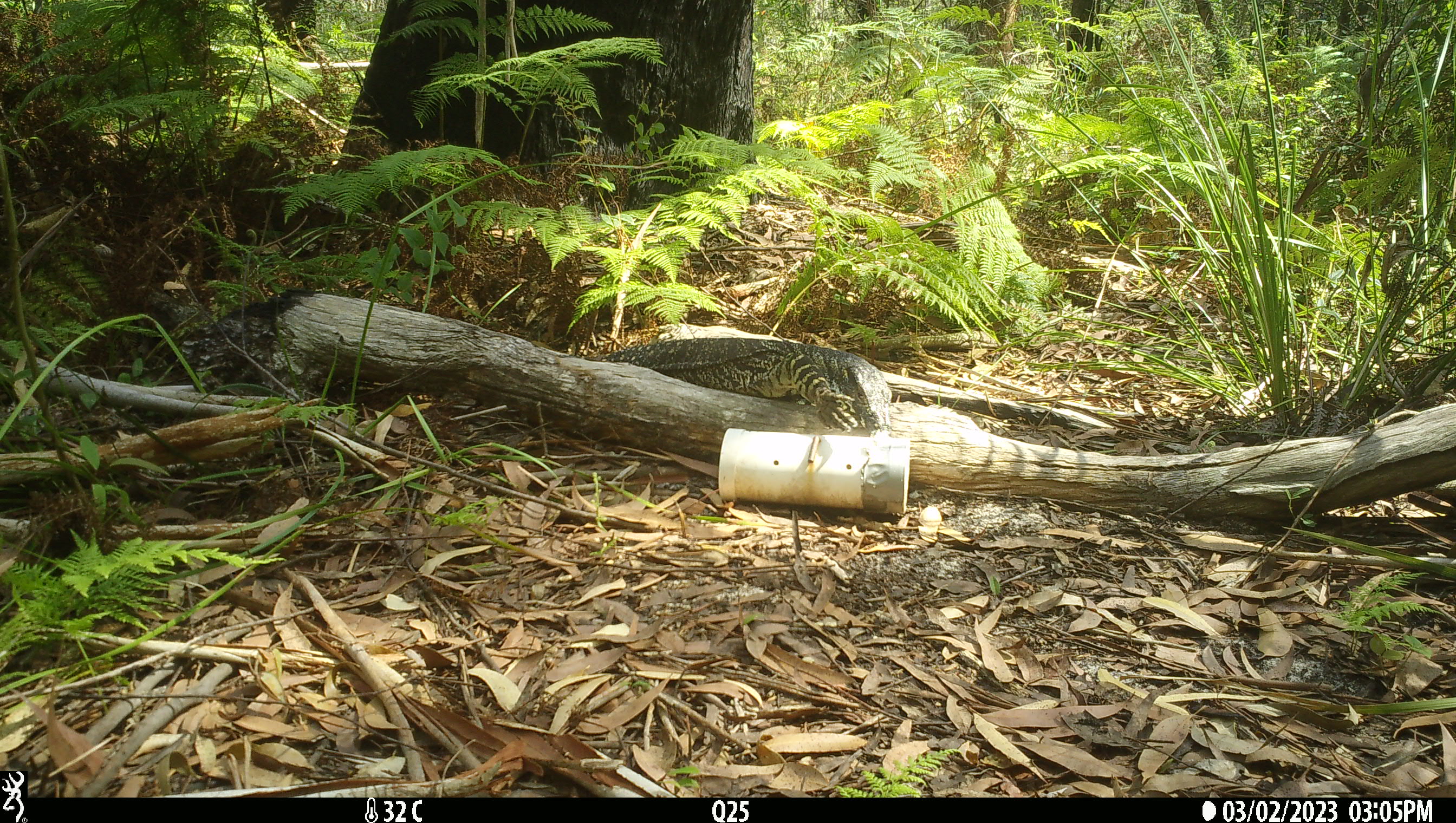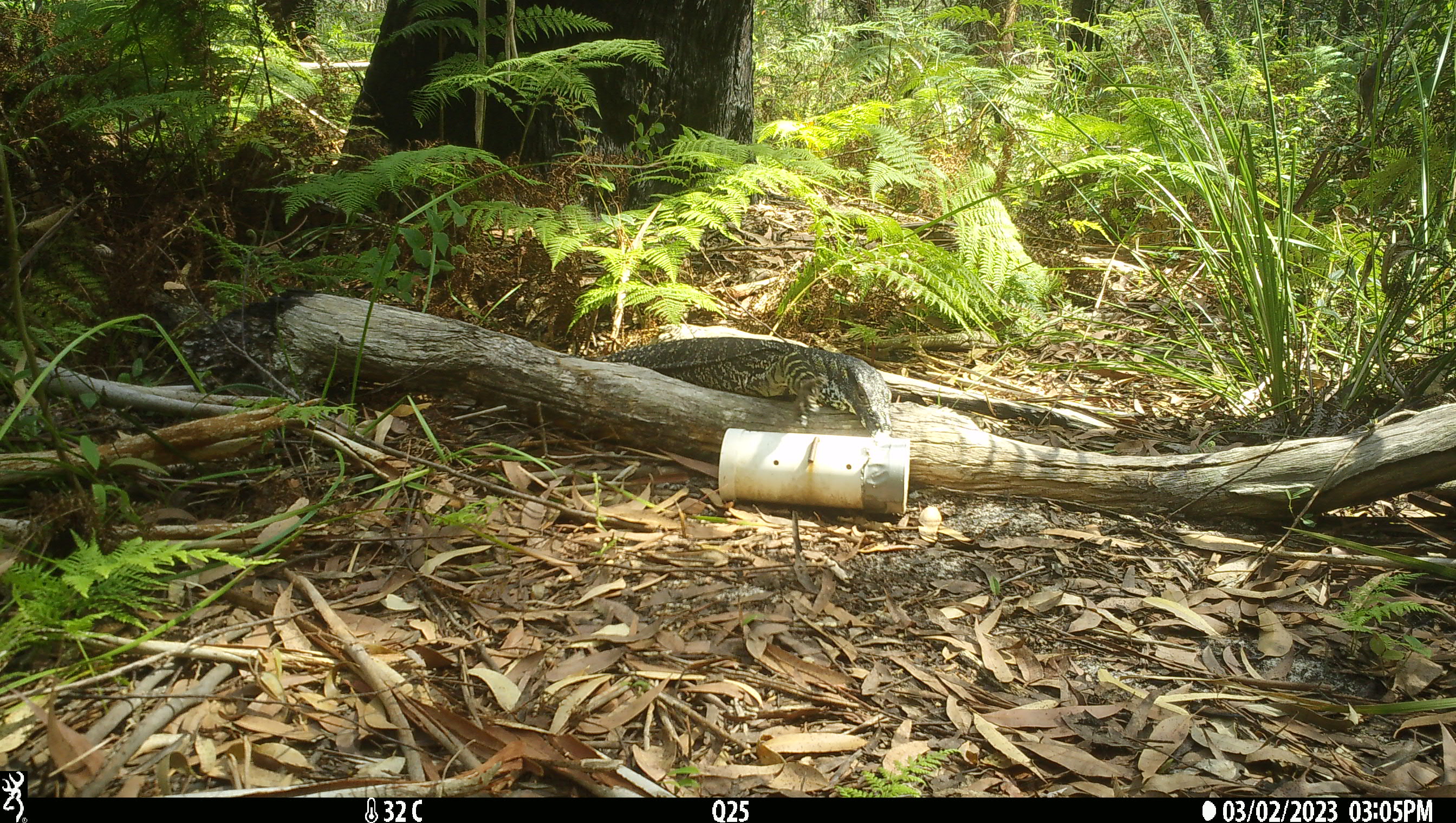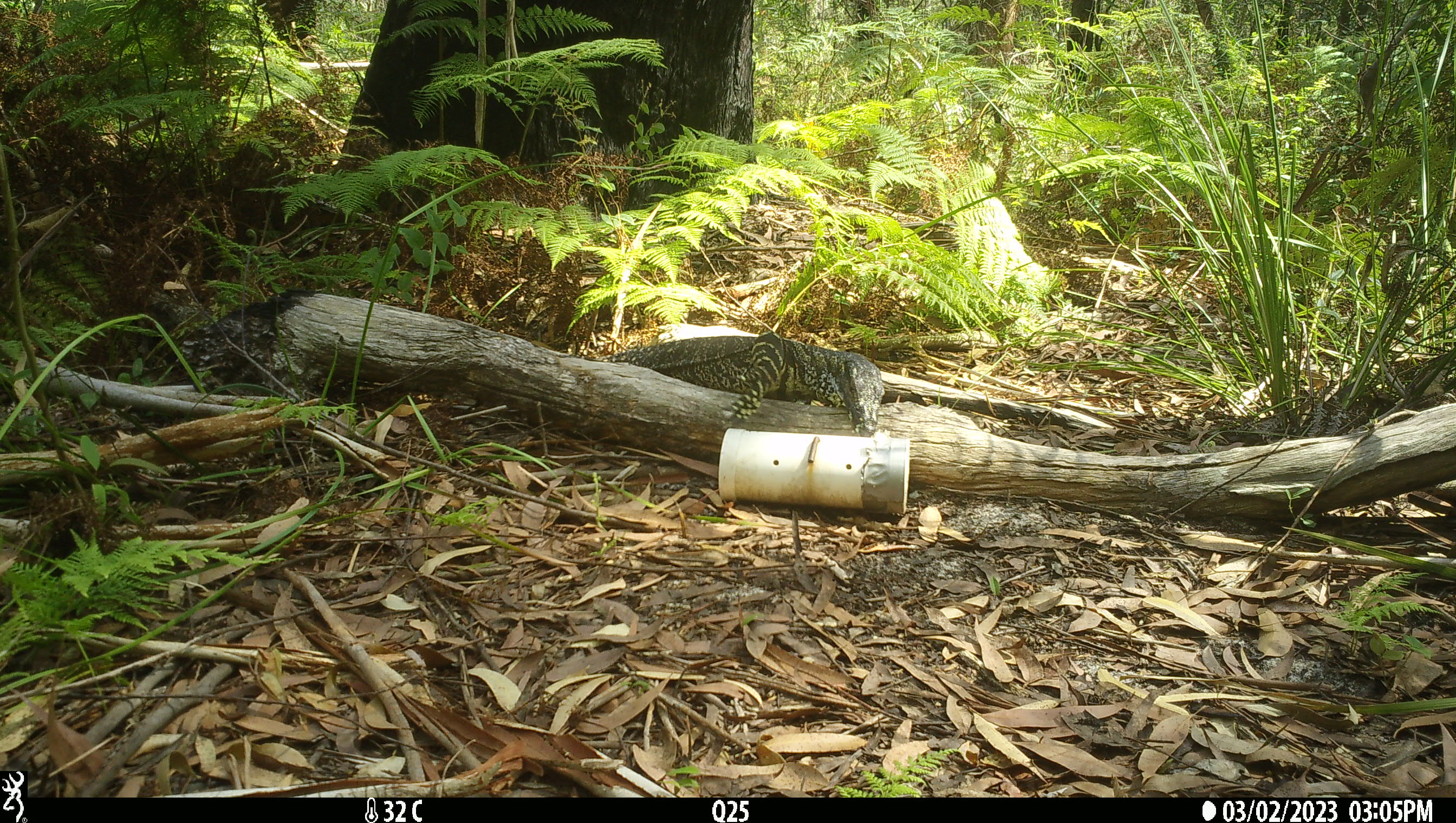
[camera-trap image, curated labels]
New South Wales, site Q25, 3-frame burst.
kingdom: Animalia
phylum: Chordata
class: Reptilia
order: Squamata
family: Varanidae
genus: Varanus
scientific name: Varanus varius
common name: lace monitor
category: goanna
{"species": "goanna (lace monitor) (Varanus varius)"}